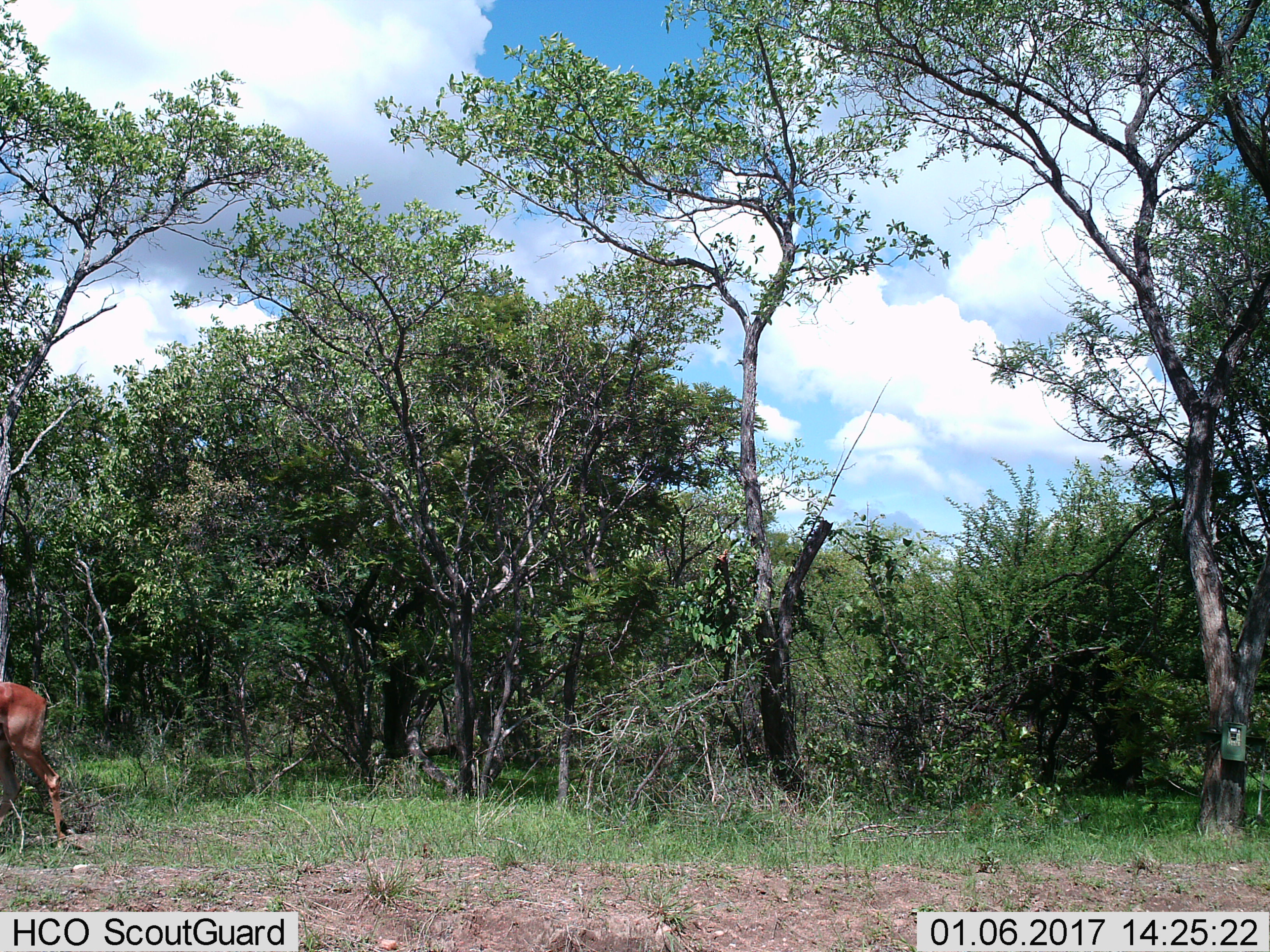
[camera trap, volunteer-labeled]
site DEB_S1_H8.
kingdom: Animalia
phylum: Chordata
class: Mammalia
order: Artiodactyla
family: Bovidae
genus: Aepyceros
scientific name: Aepyceros melampus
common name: impala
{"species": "impala (Aepyceros melampus)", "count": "1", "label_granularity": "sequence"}